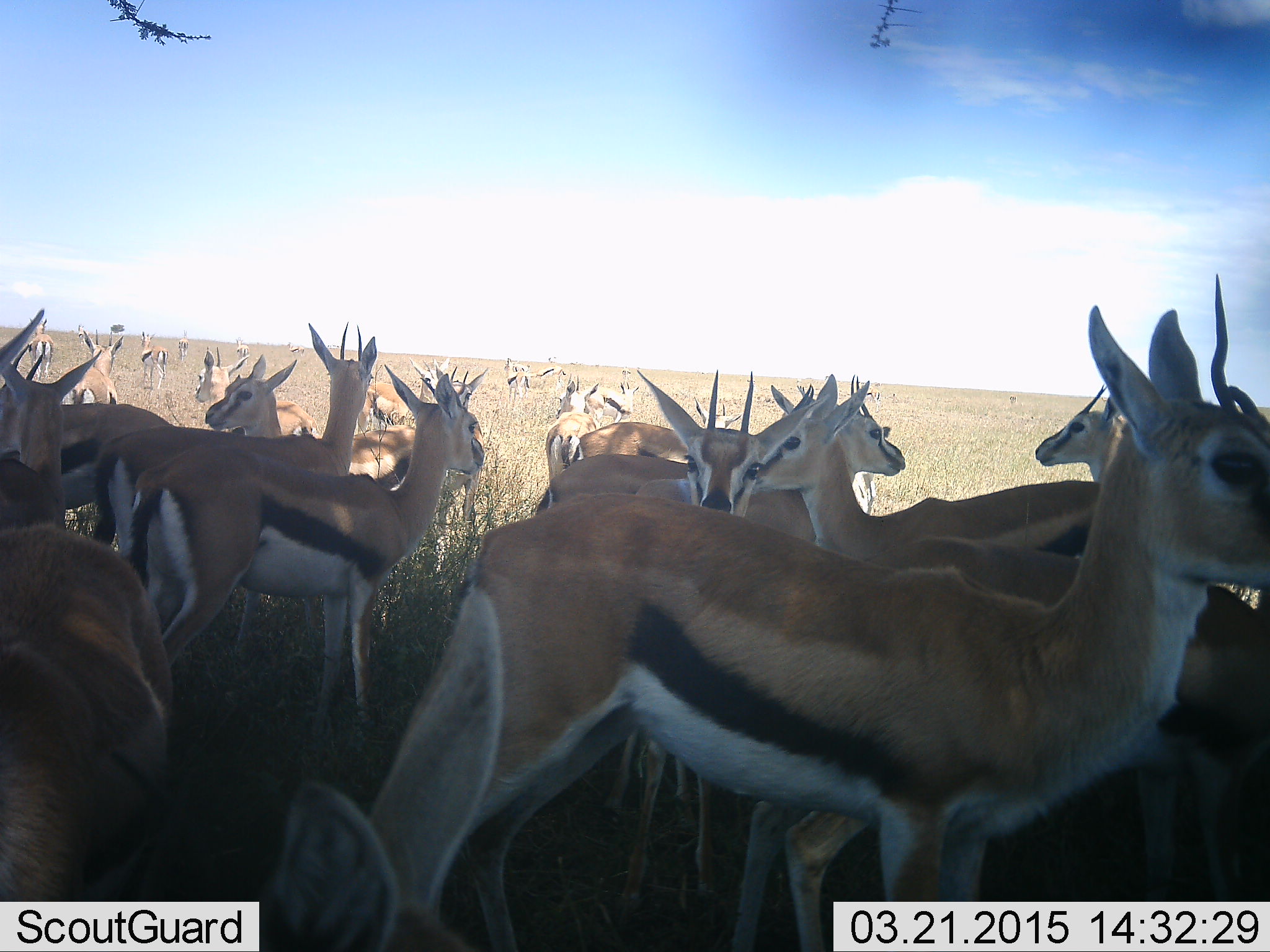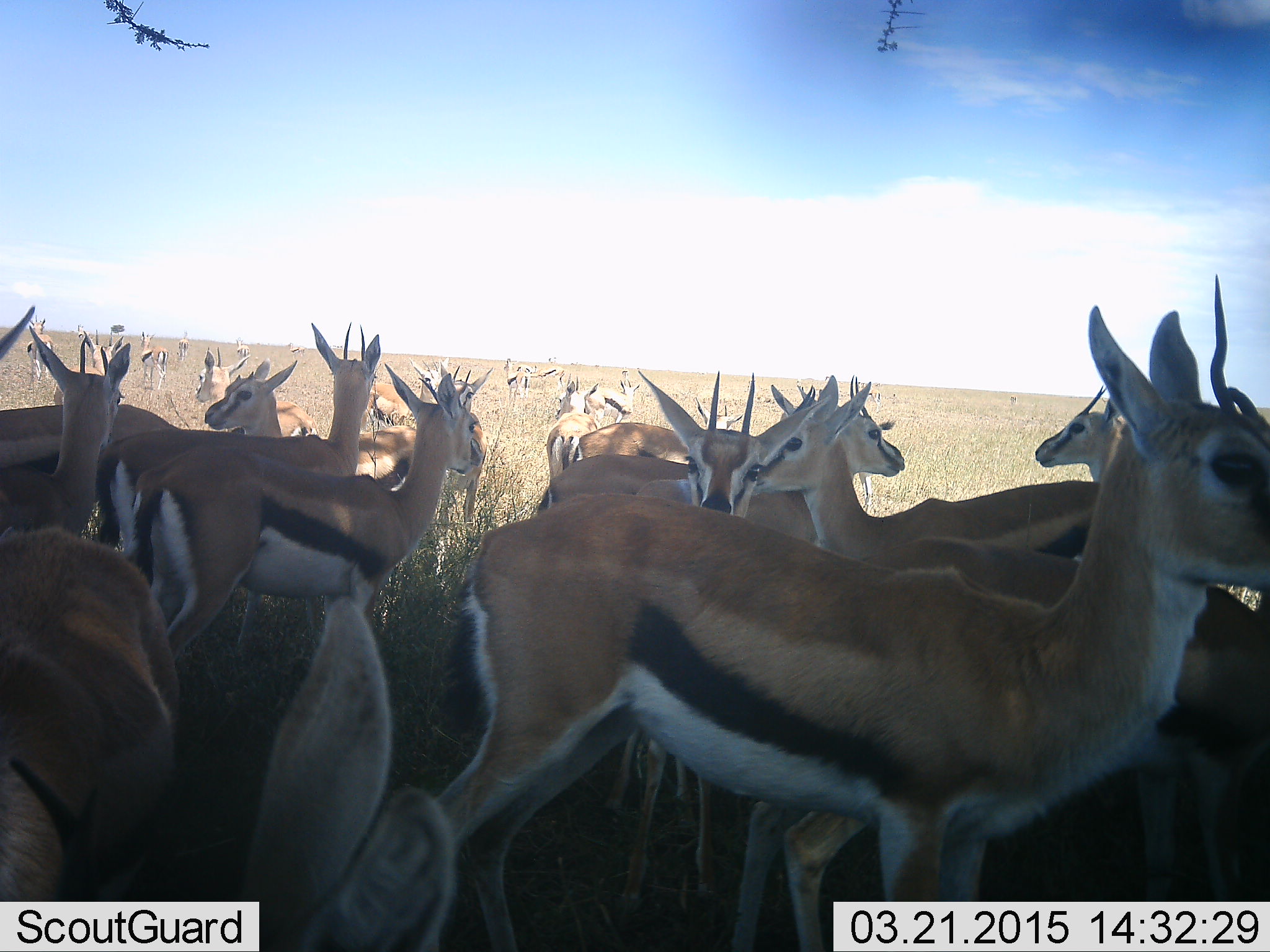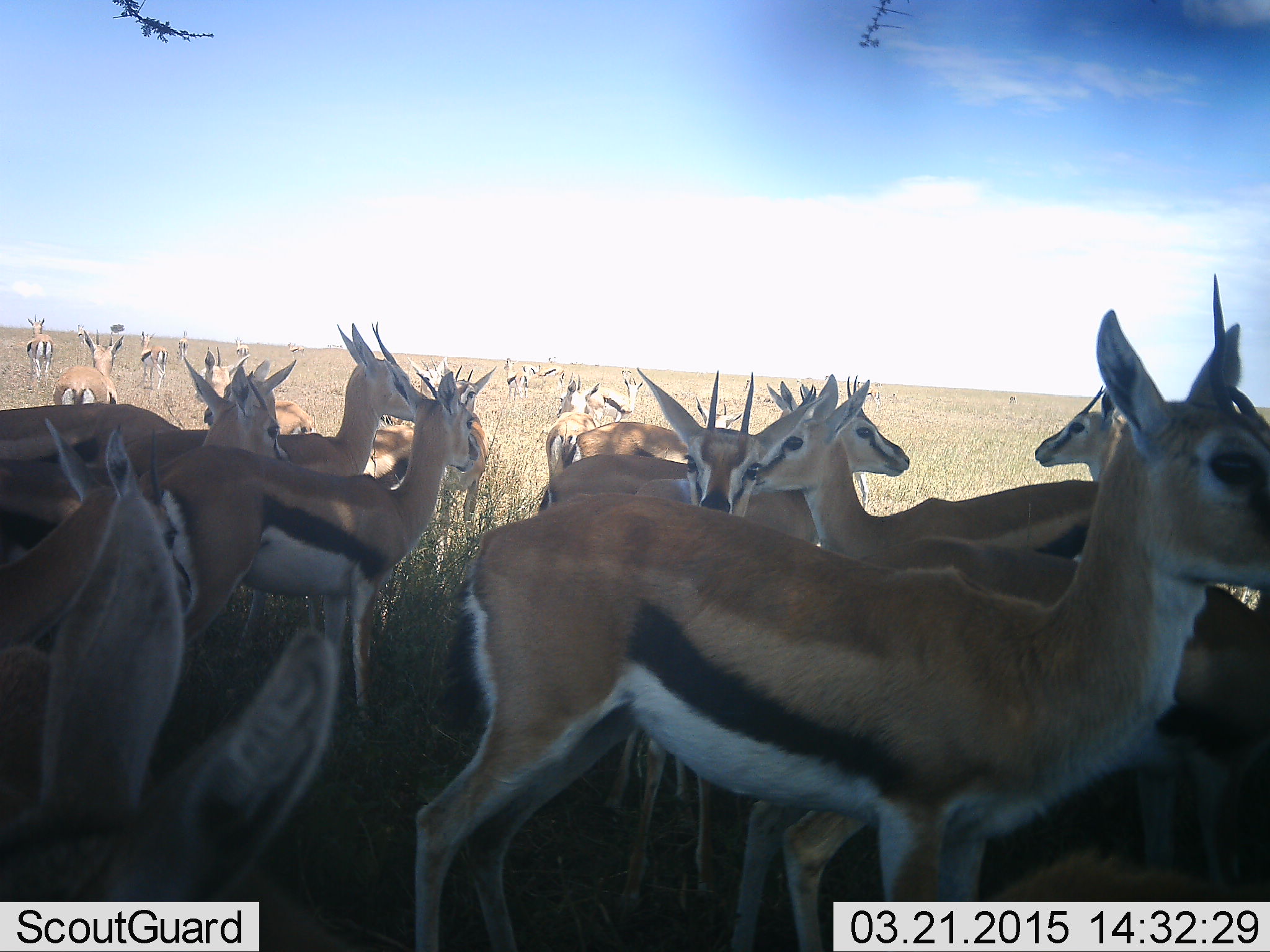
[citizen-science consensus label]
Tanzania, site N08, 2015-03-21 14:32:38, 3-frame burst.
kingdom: Animalia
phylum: Chordata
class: Mammalia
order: Artiodactyla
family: Bovidae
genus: Eudorcas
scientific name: Eudorcas thomsonii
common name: thomson's gazelle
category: gazellethomsons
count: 11-50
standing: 90%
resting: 0%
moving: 0%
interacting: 10%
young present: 0%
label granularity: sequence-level